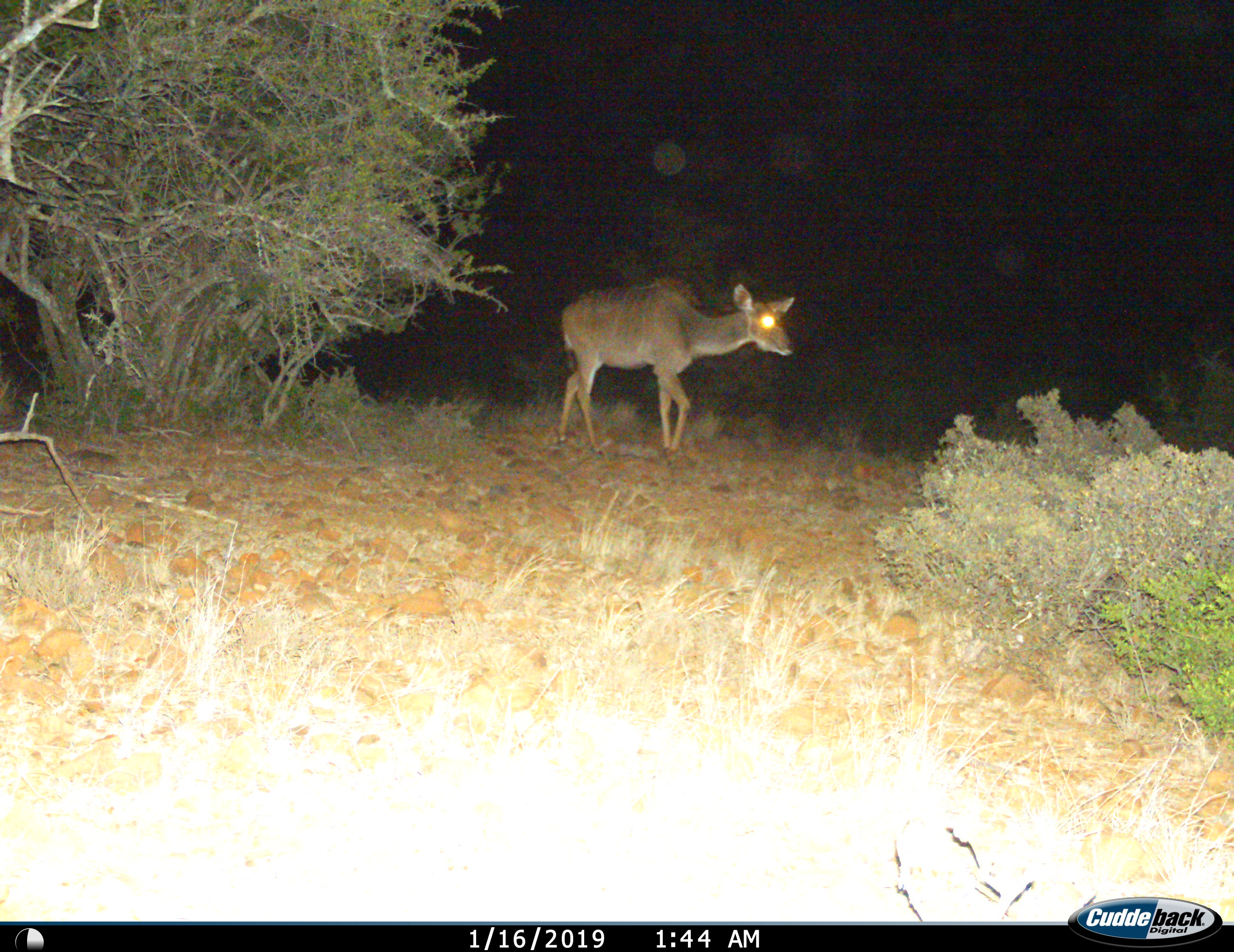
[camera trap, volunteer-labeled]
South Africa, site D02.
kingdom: Animalia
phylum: Chordata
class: Mammalia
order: Artiodactyla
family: Bovidae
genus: Tragelaphus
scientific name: Tragelaphus strepsiceros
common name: greater kudu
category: kudu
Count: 1.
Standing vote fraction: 12%.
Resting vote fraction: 0%.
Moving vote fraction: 100%.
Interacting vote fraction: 0%.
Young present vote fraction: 0%.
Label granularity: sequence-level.